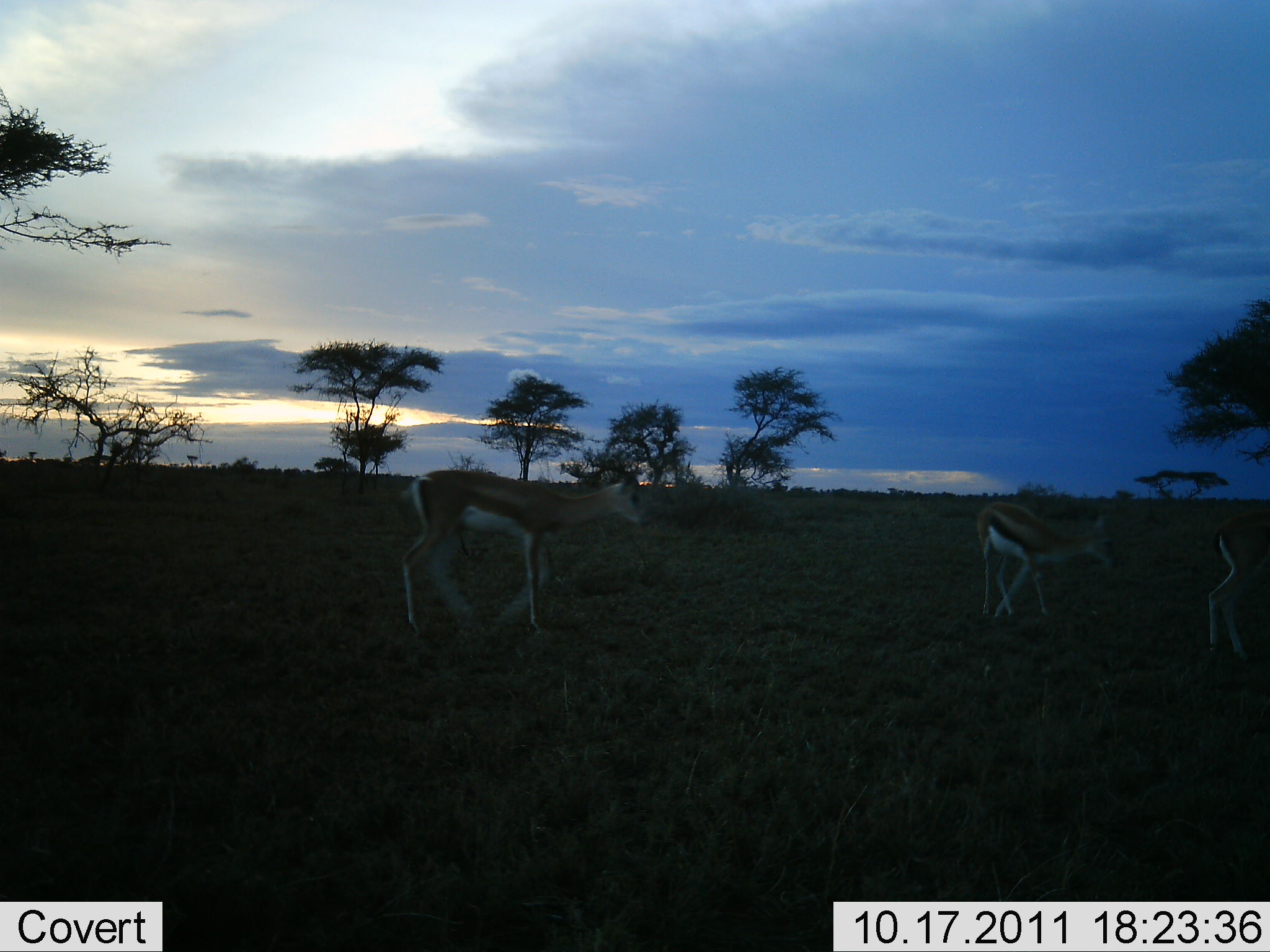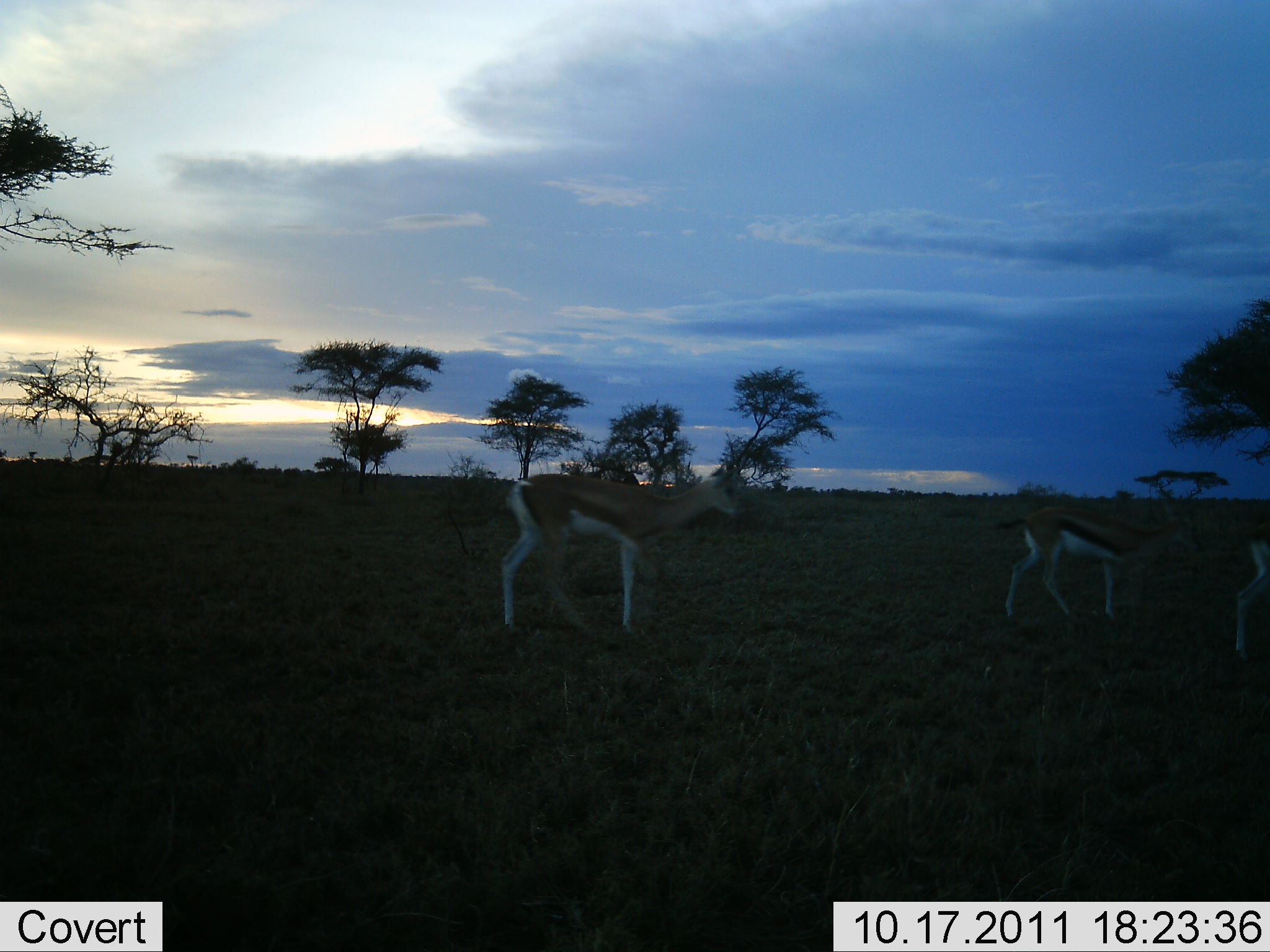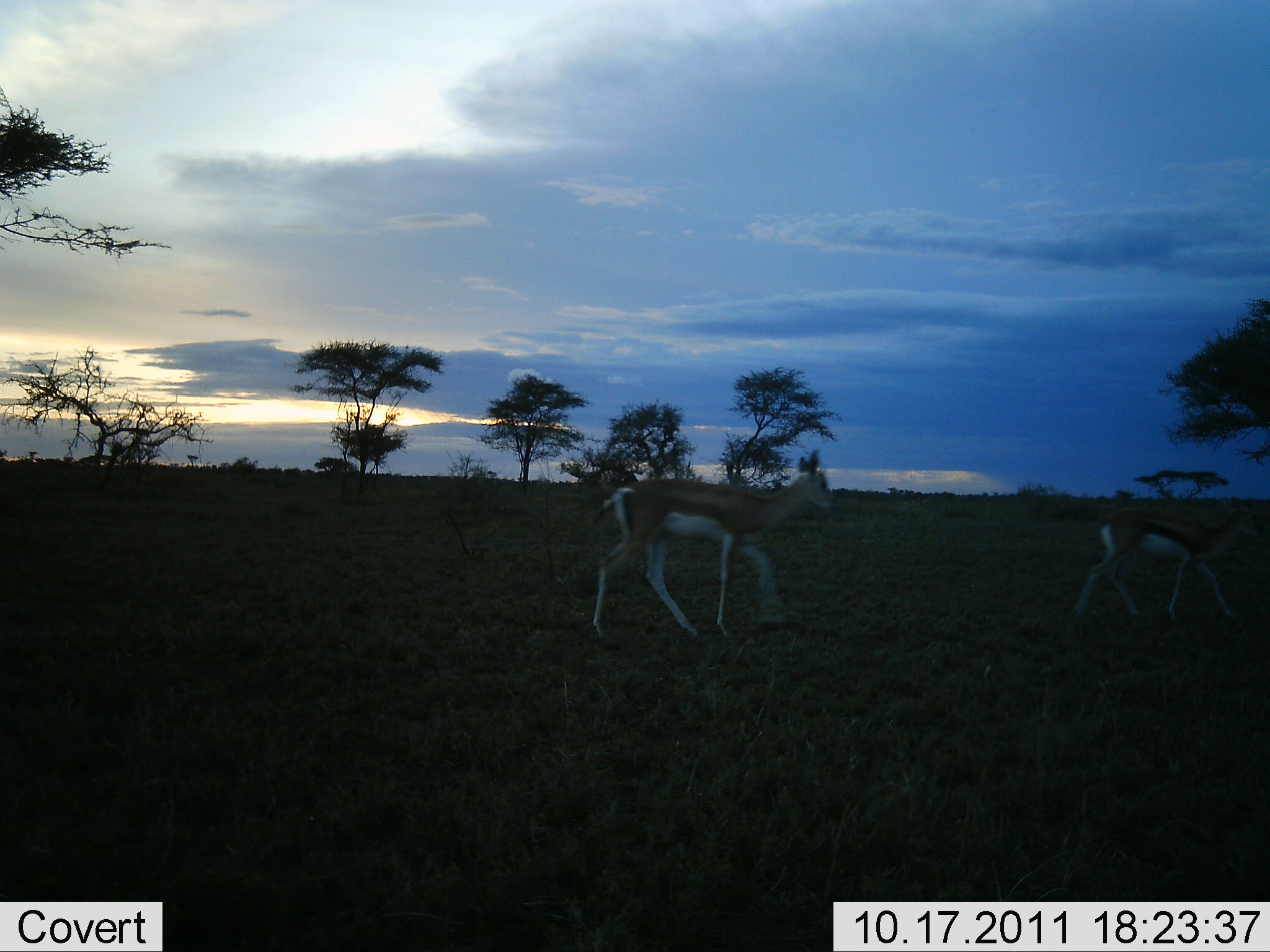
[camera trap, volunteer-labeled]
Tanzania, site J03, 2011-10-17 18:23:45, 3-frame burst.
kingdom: Animalia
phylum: Chordata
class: Mammalia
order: Artiodactyla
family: Bovidae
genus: Eudorcas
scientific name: Eudorcas thomsonii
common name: thomson's gazelle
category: gazellethomsons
Gazellethomsons (thomson's gazelle) (Eudorcas thomsonii), count 3. Behavior (volunteer vote fractions): standing 17%, resting 0%, moving 100%, interacting 0%. Young present (vote fraction): 0%. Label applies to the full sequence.